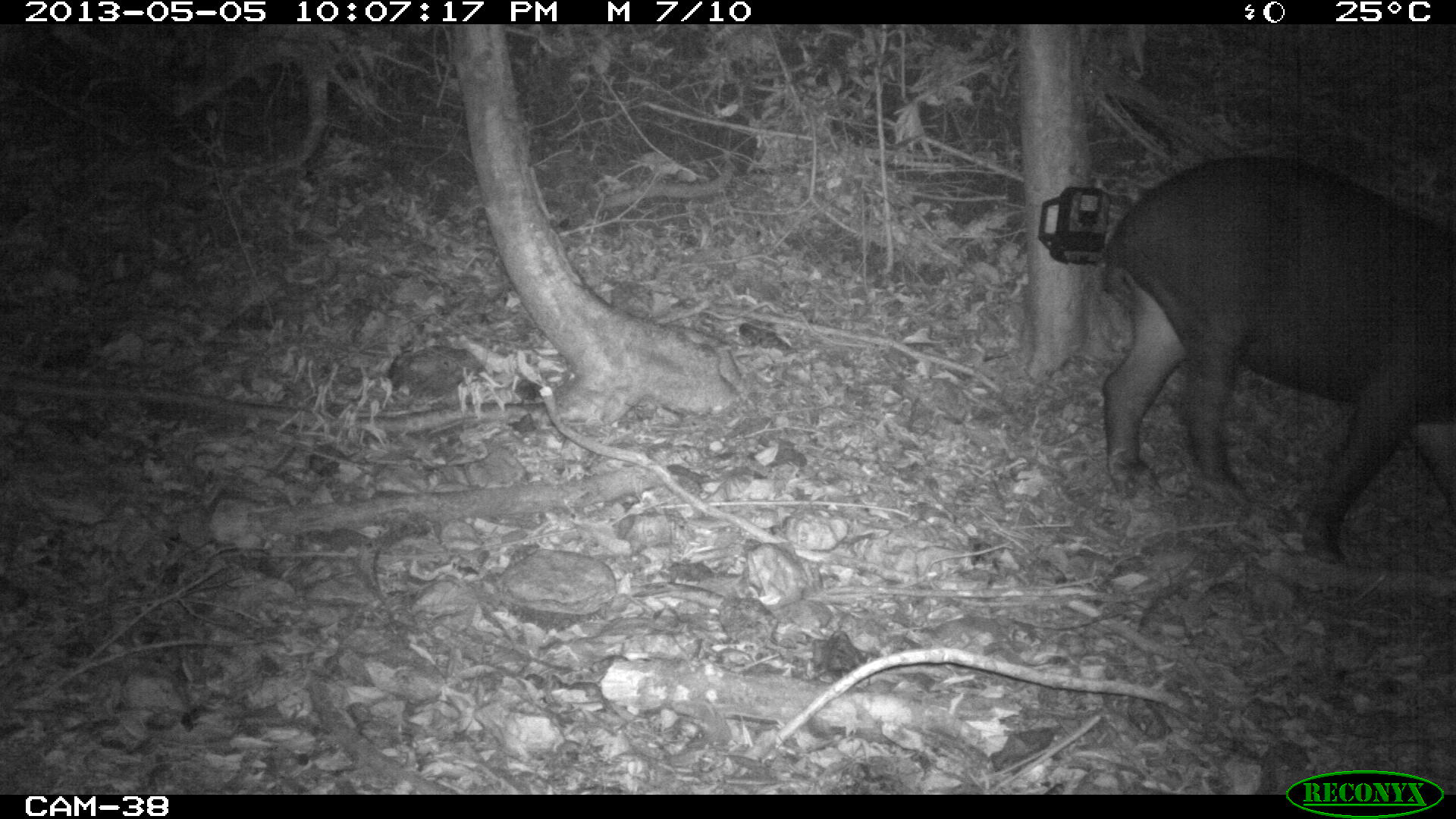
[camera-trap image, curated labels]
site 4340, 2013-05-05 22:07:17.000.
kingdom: Animalia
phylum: Chordata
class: Mammalia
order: Perissodactyla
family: Tapiridae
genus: Tapirus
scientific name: Tapirus bairdii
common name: baird's tapir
Tapirus bairdii (baird's tapir), count 1.